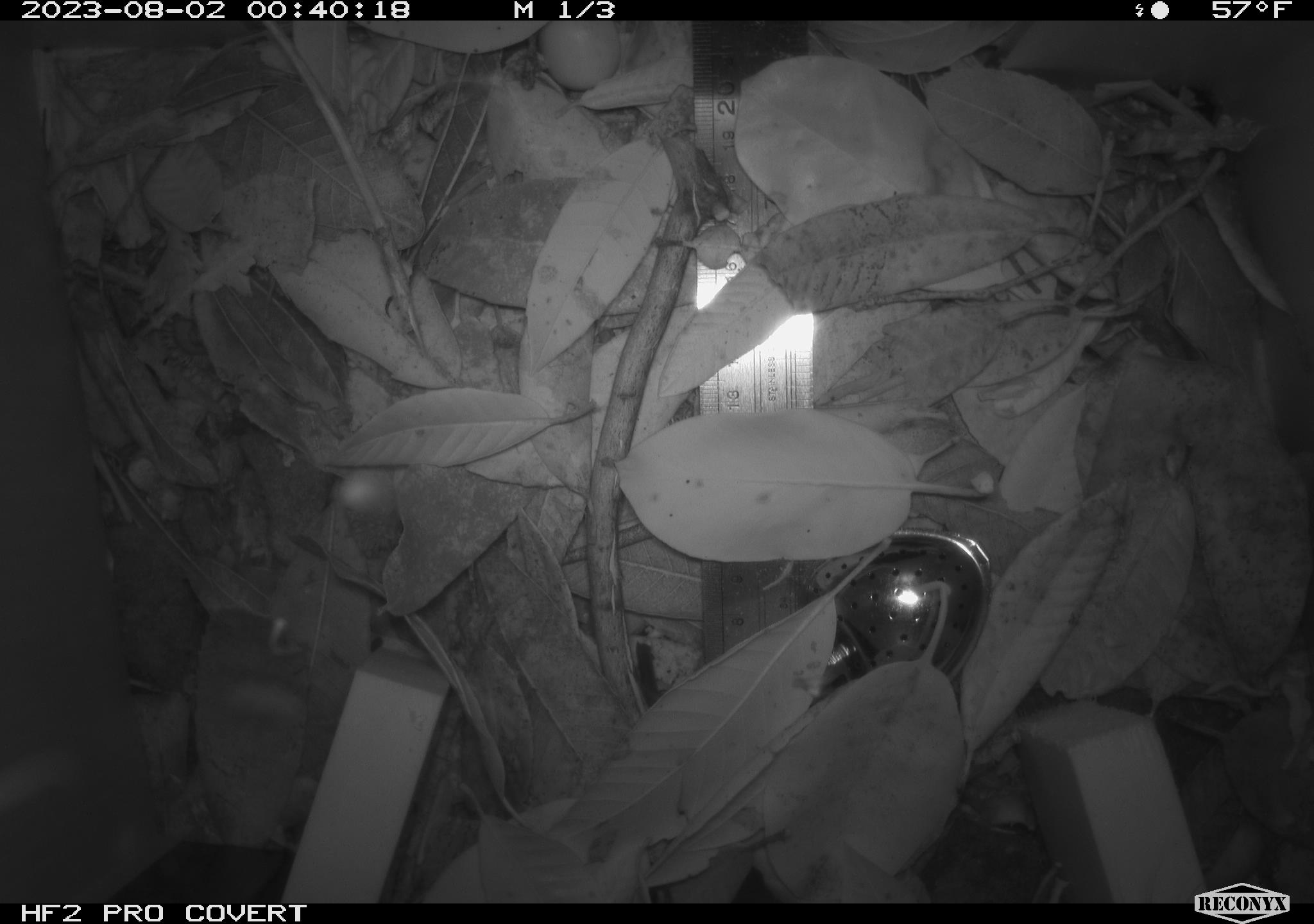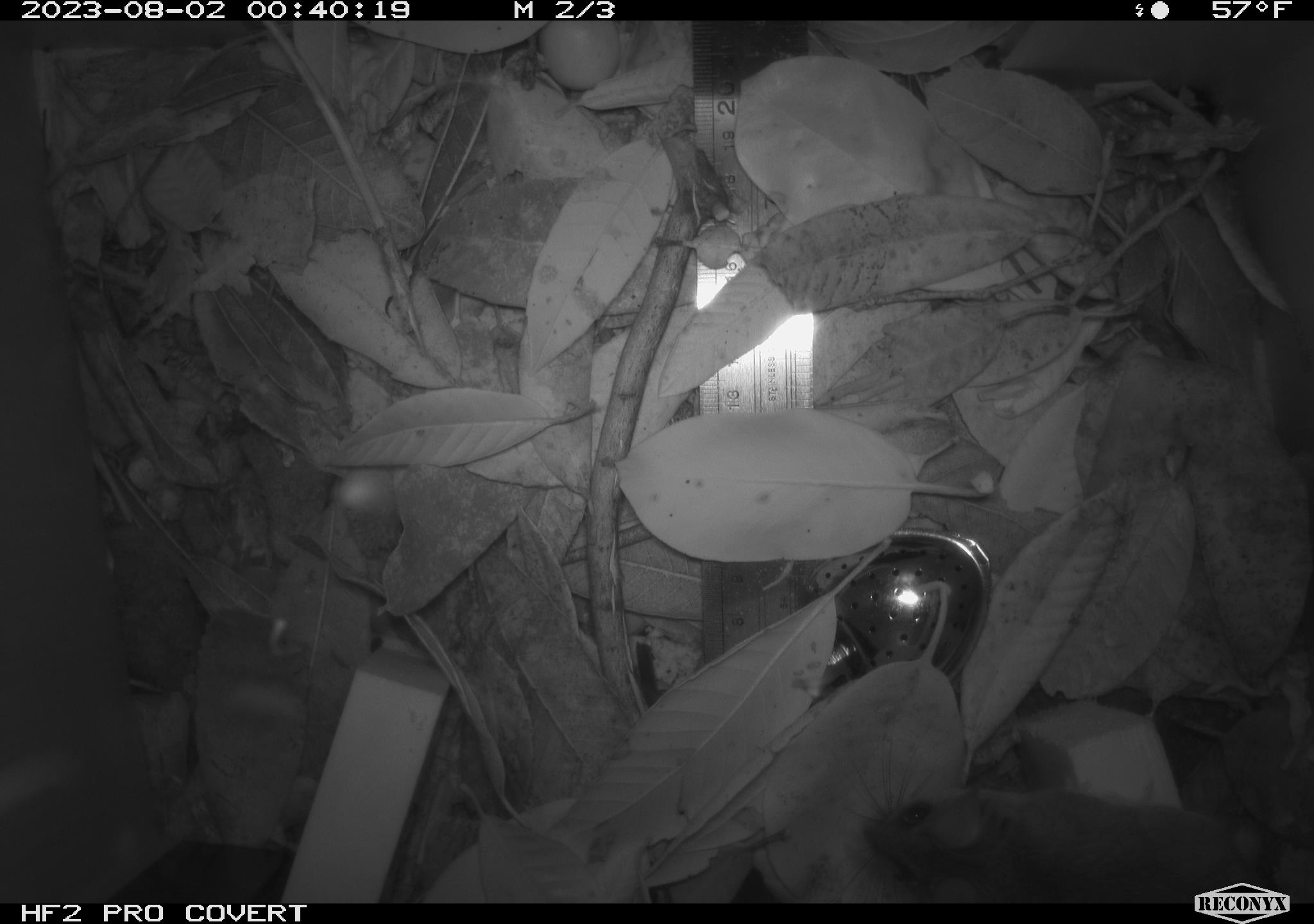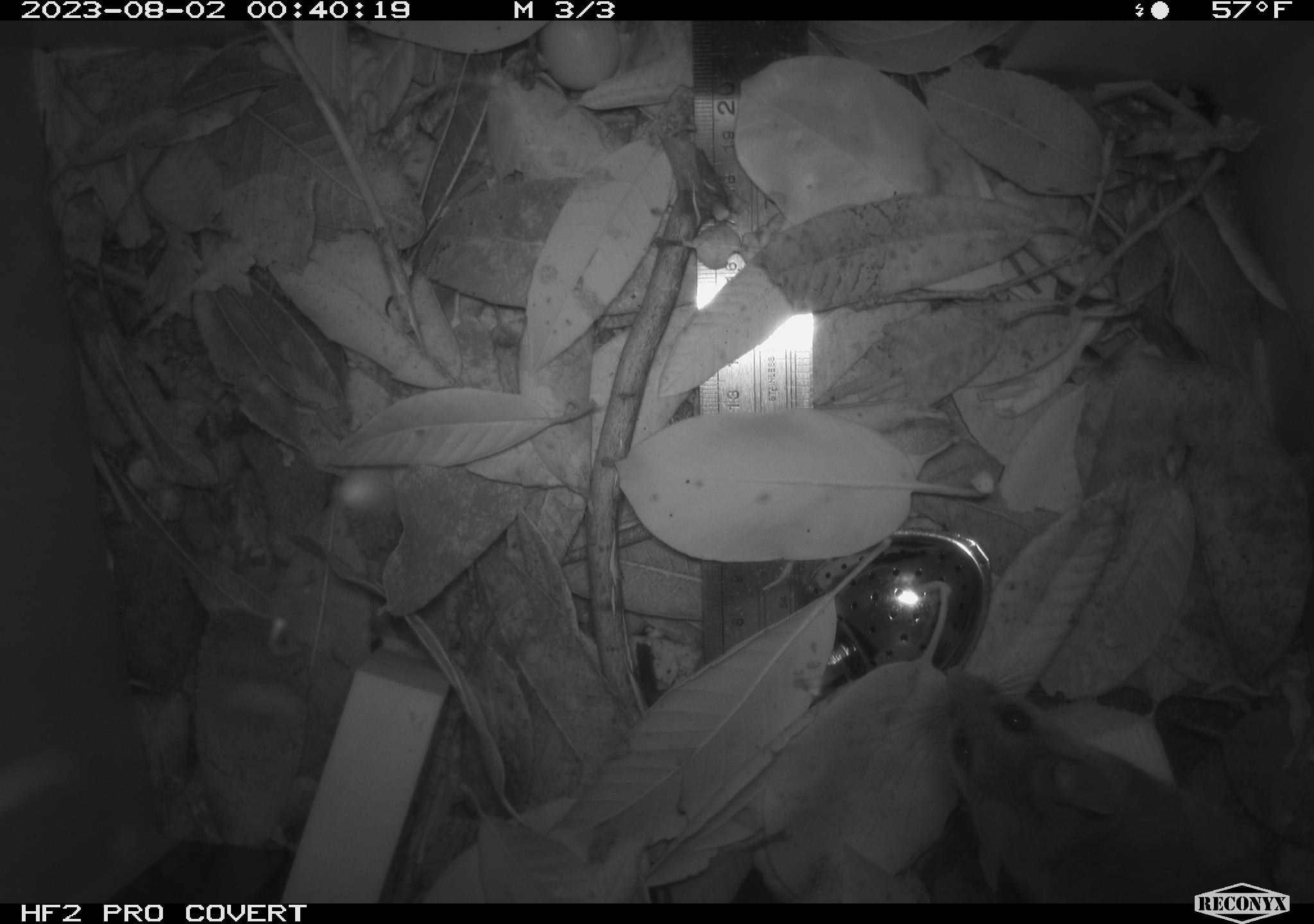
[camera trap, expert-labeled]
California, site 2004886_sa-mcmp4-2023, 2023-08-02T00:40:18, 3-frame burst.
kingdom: Animalia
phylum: Chordata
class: Mammalia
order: Rodentia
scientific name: Rodentia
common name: mouse species